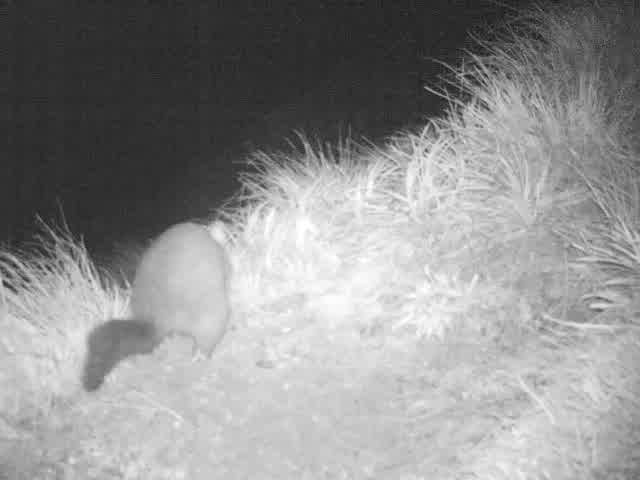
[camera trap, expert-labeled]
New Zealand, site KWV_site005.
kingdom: Animalia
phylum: Chordata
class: Mammalia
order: Diprotodontia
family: Phalangeridae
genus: Trichosurus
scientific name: Trichosurus vulpecula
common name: common brushtail possum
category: possum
Possum (common brushtail possum) (Trichosurus vulpecula).